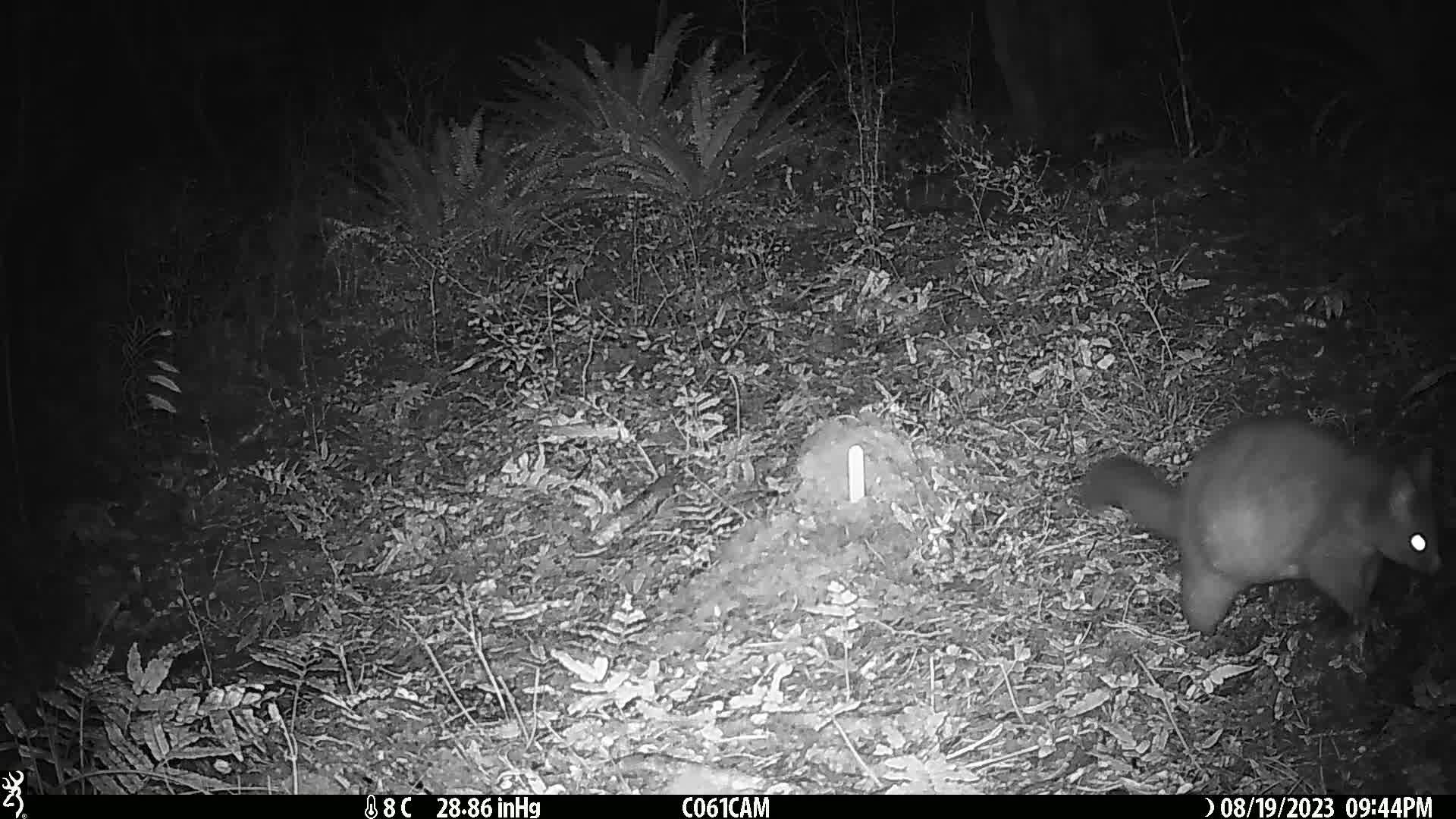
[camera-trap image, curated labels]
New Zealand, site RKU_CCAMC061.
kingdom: Animalia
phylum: Chordata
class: Mammalia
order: Diprotodontia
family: Phalangeridae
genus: Trichosurus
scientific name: Trichosurus vulpecula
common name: common brushtail possum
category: possum